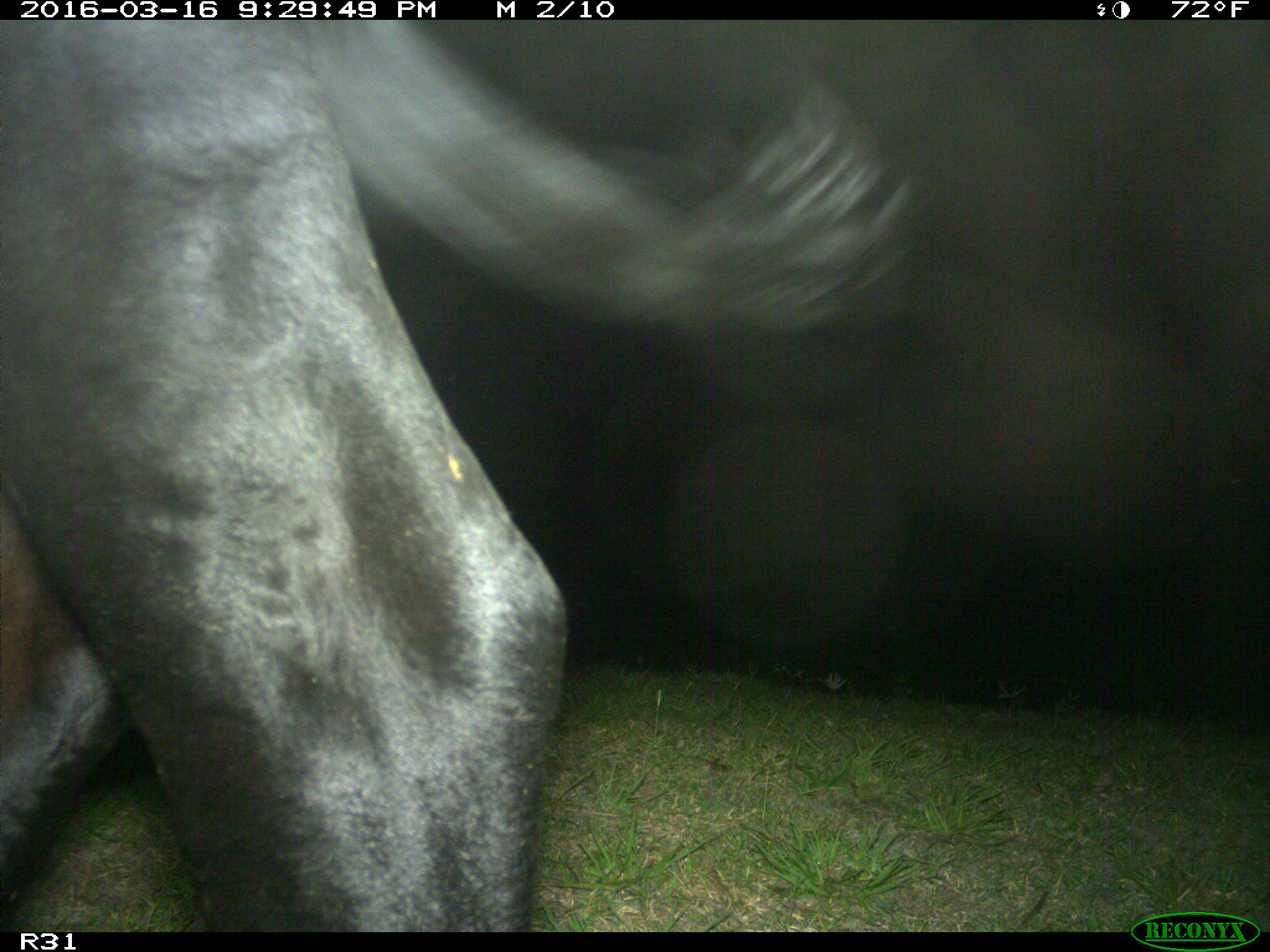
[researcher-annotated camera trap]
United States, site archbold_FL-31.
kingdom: Animalia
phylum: Chordata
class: Mammalia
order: Artiodactyla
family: Bovidae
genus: Bos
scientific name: Bos taurus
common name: domestic cow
Bos taurus (domestic cow).